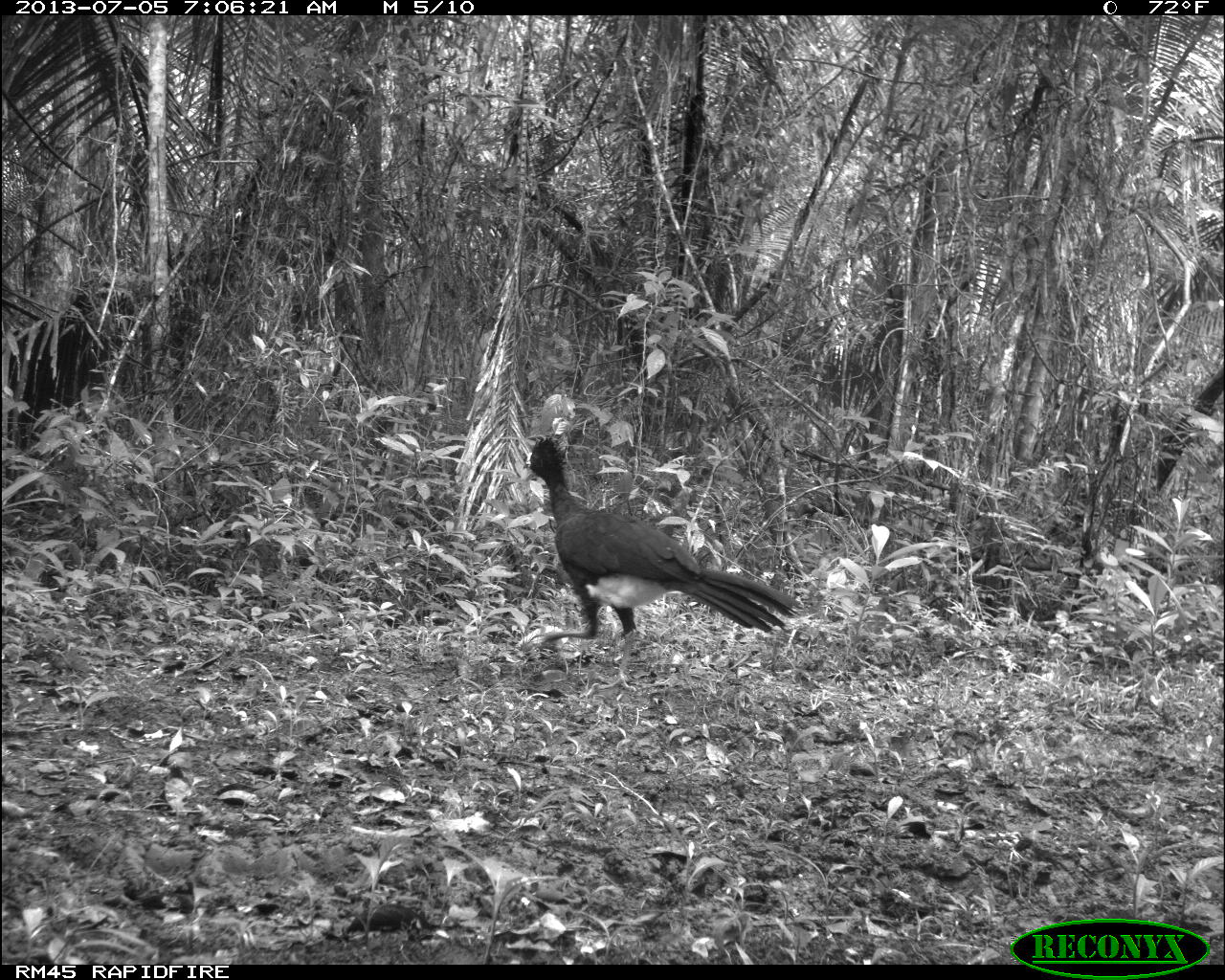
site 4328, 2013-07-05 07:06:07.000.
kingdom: Animalia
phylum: Chordata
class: Aves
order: Galliformes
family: Cracidae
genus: Crax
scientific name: Crax rubra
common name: great curassow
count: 1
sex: male